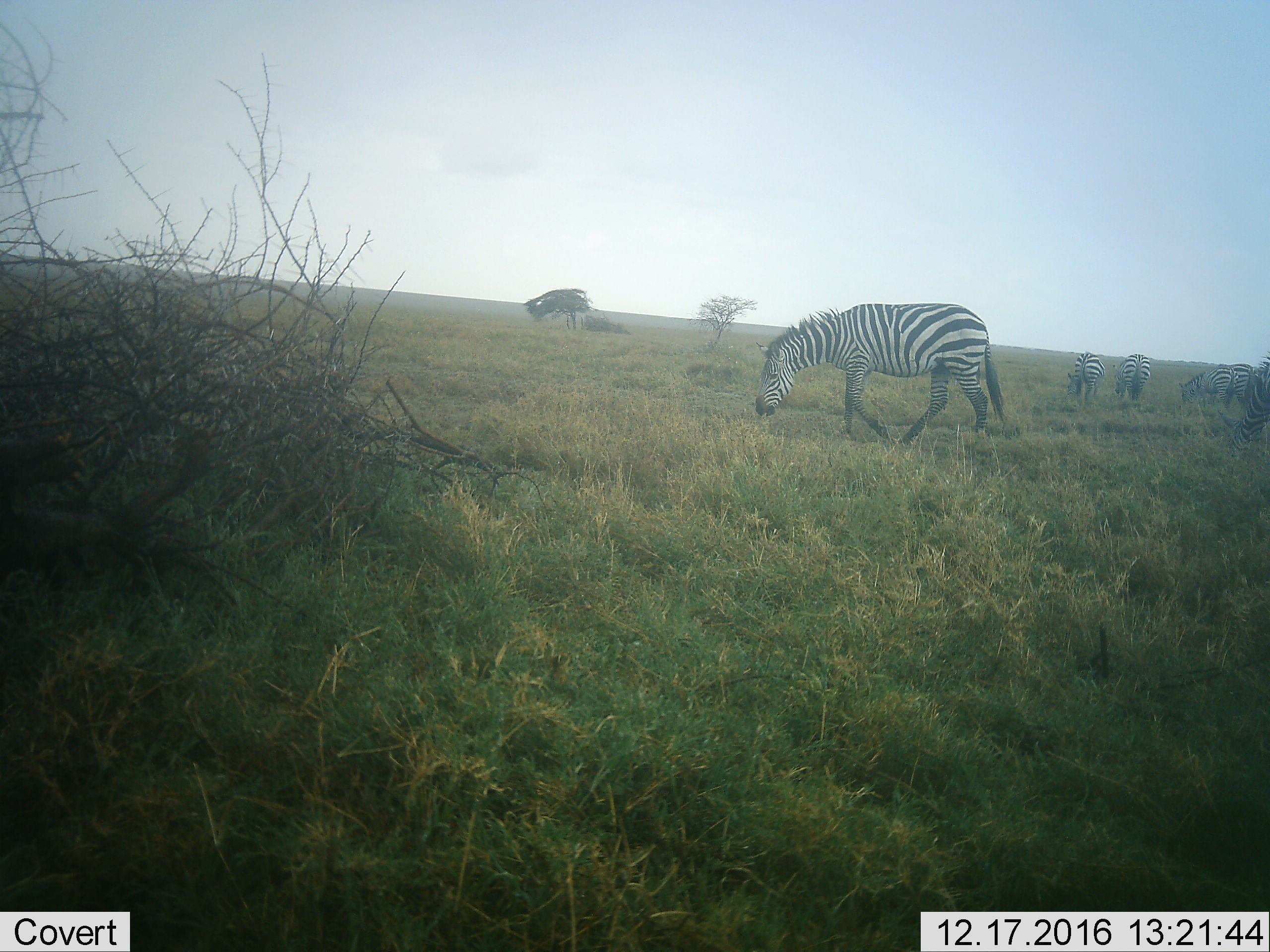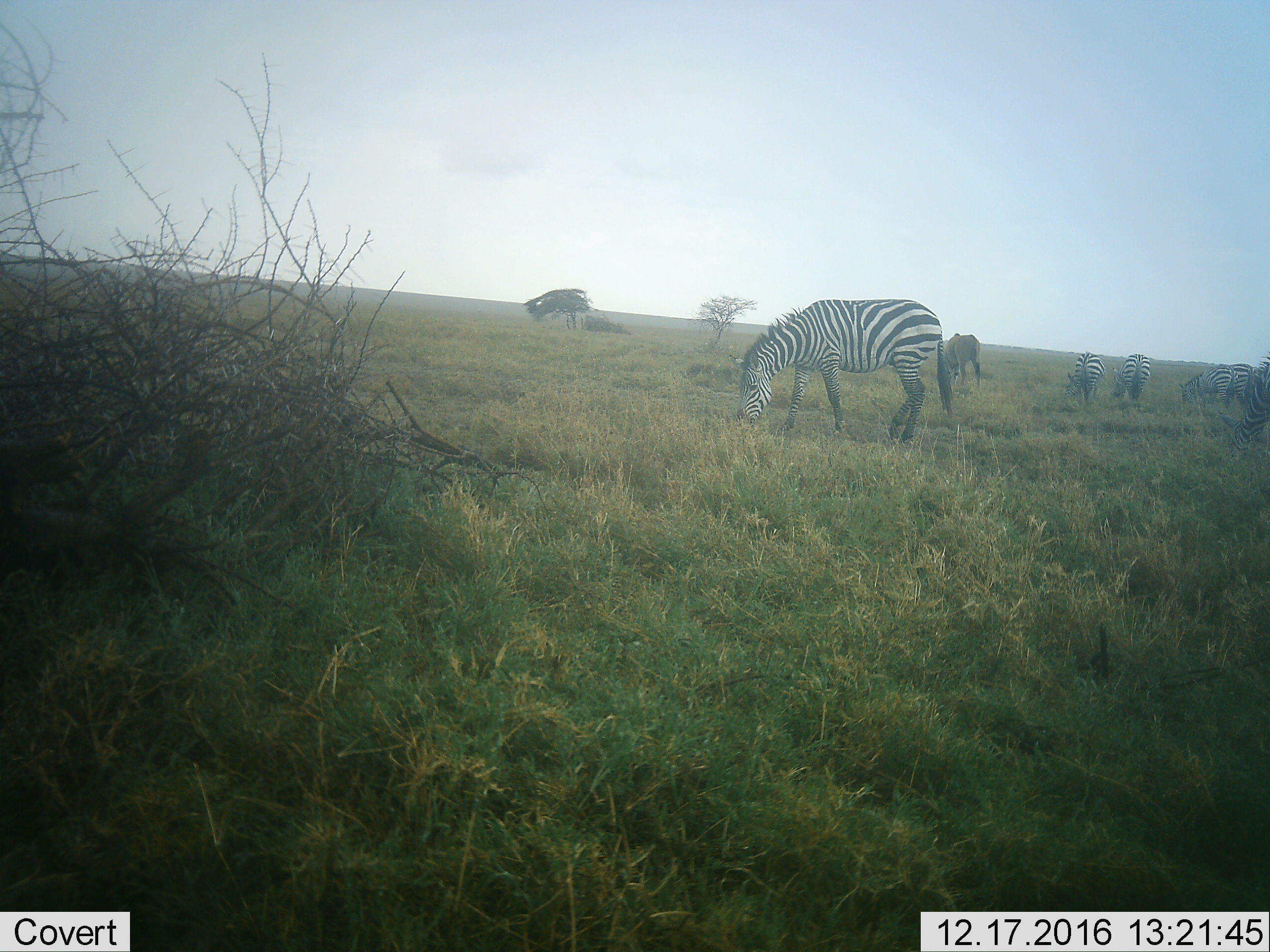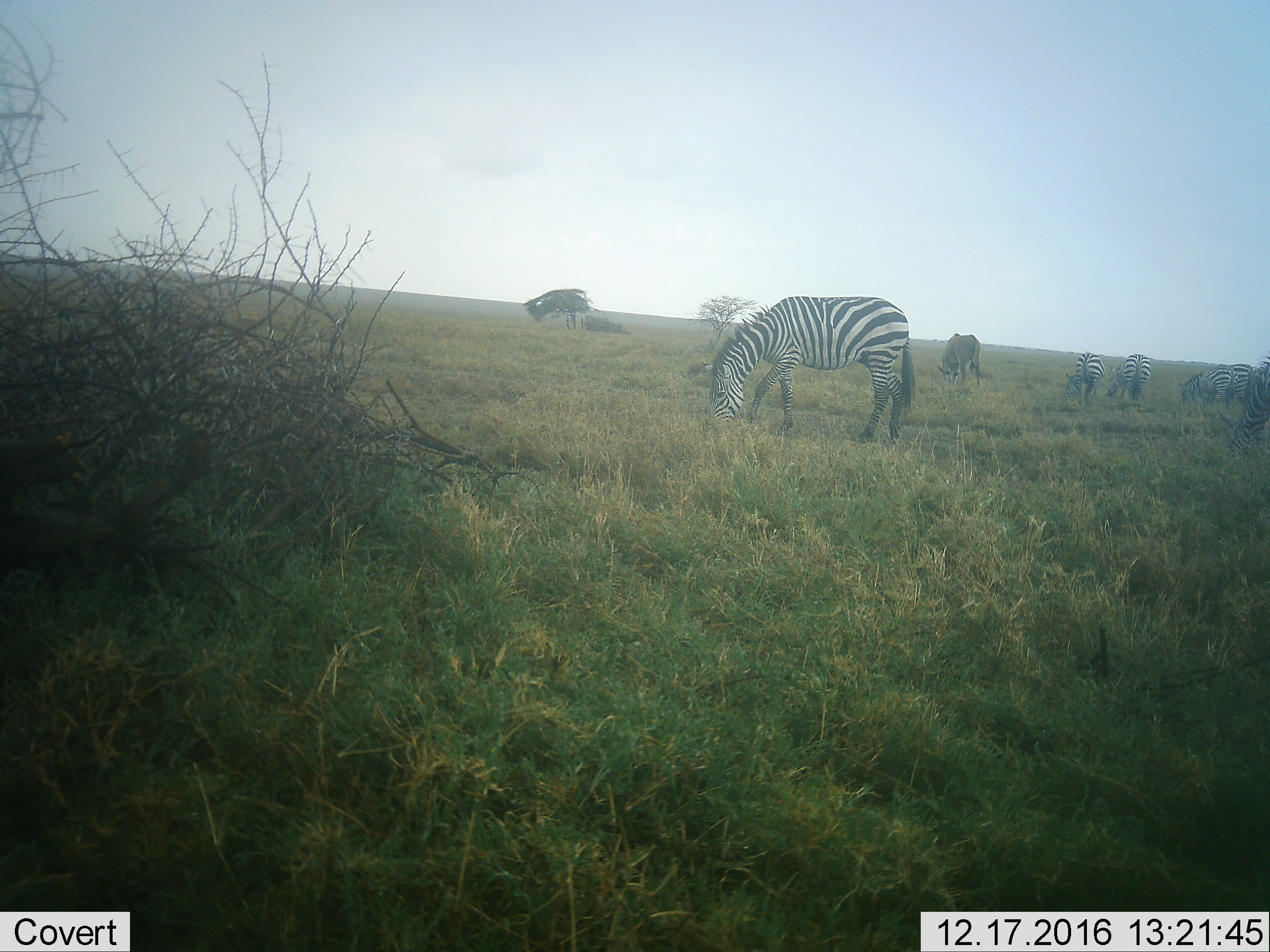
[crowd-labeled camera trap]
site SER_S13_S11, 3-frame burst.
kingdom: Animalia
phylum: Chordata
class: Mammalia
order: Perissodactyla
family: Equidae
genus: Equus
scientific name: Equus quagga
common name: plains zebra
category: zebraplains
Zebraplains (plains zebra) (Equus quagga), count 6. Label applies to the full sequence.